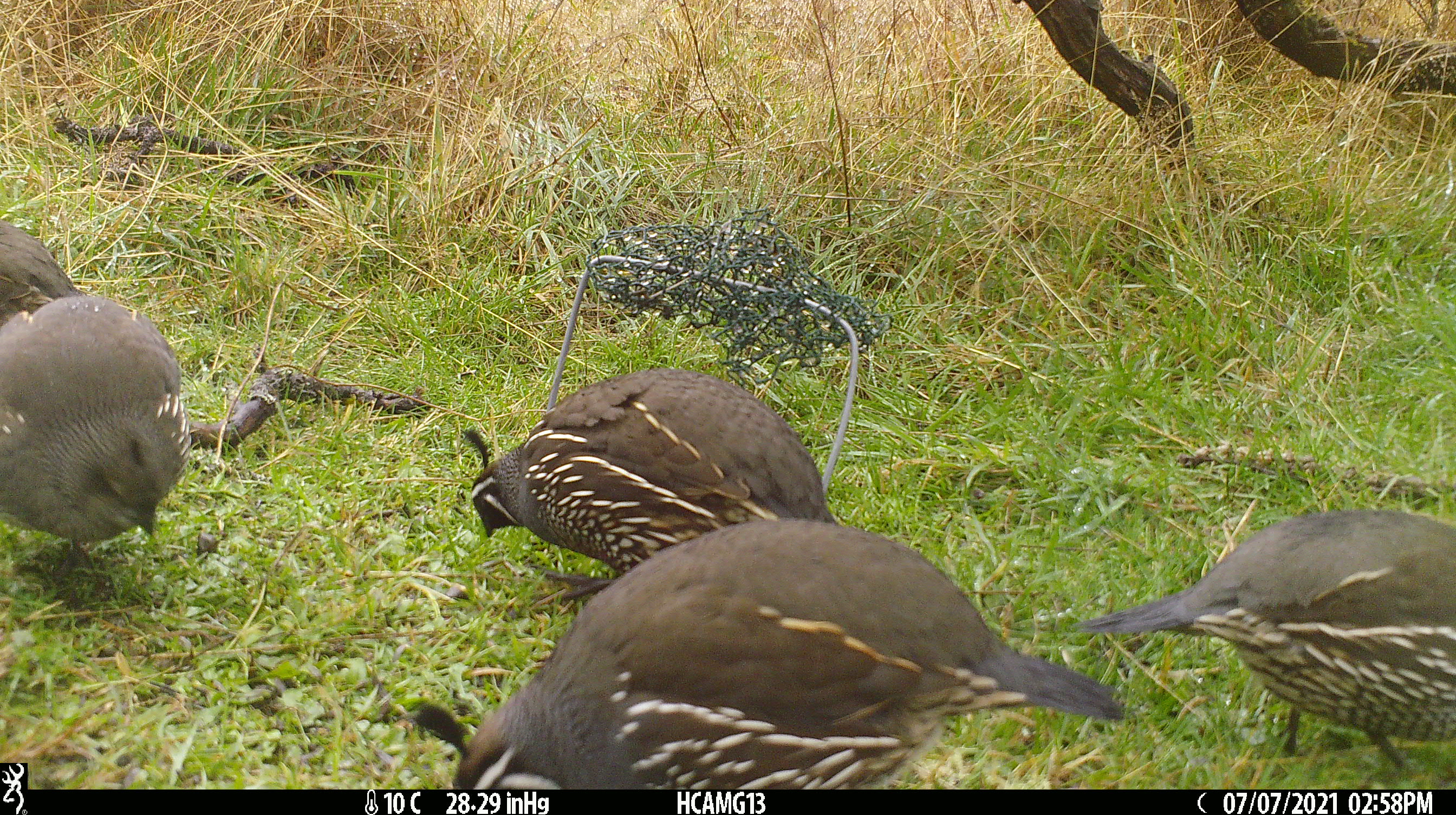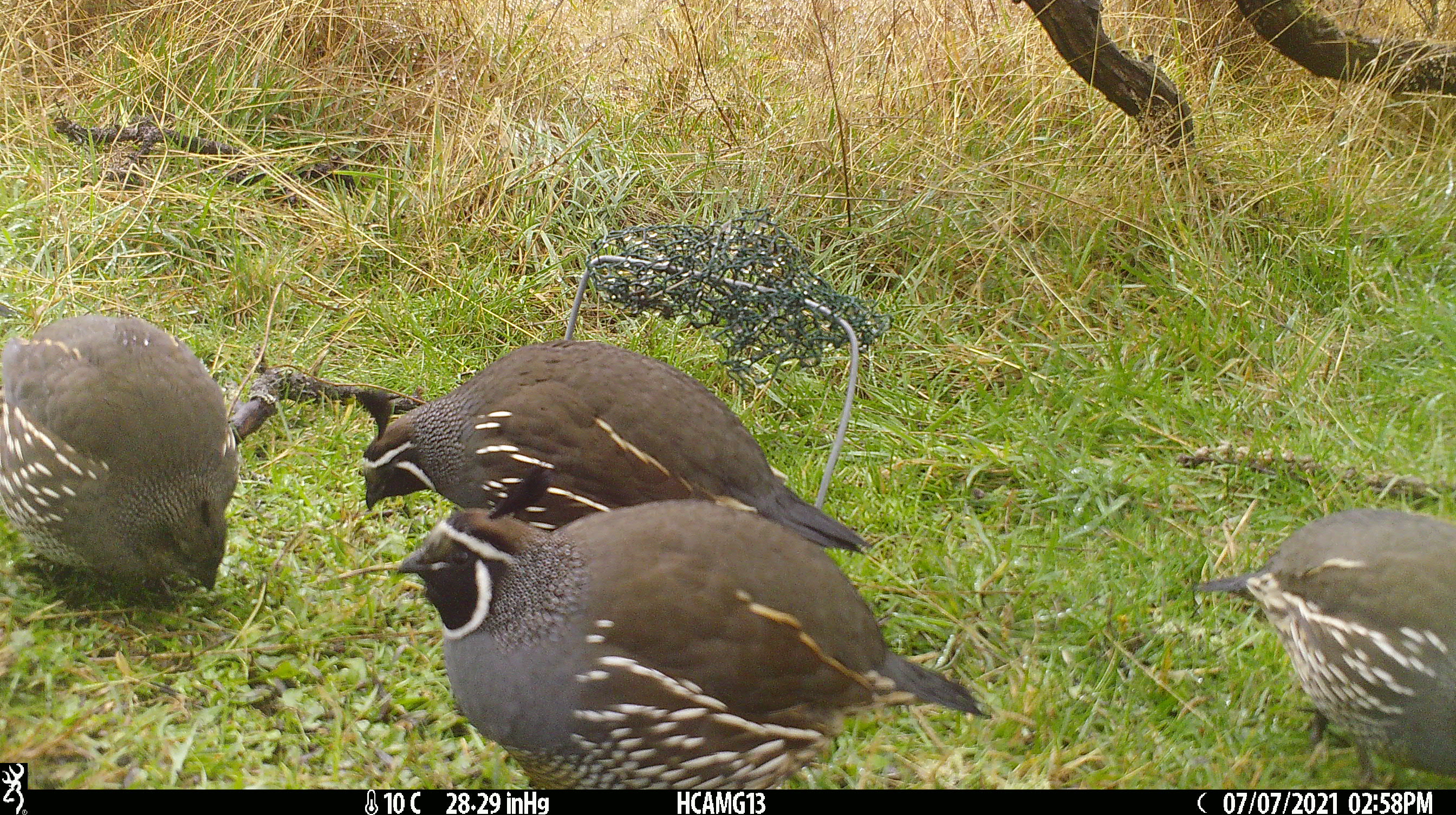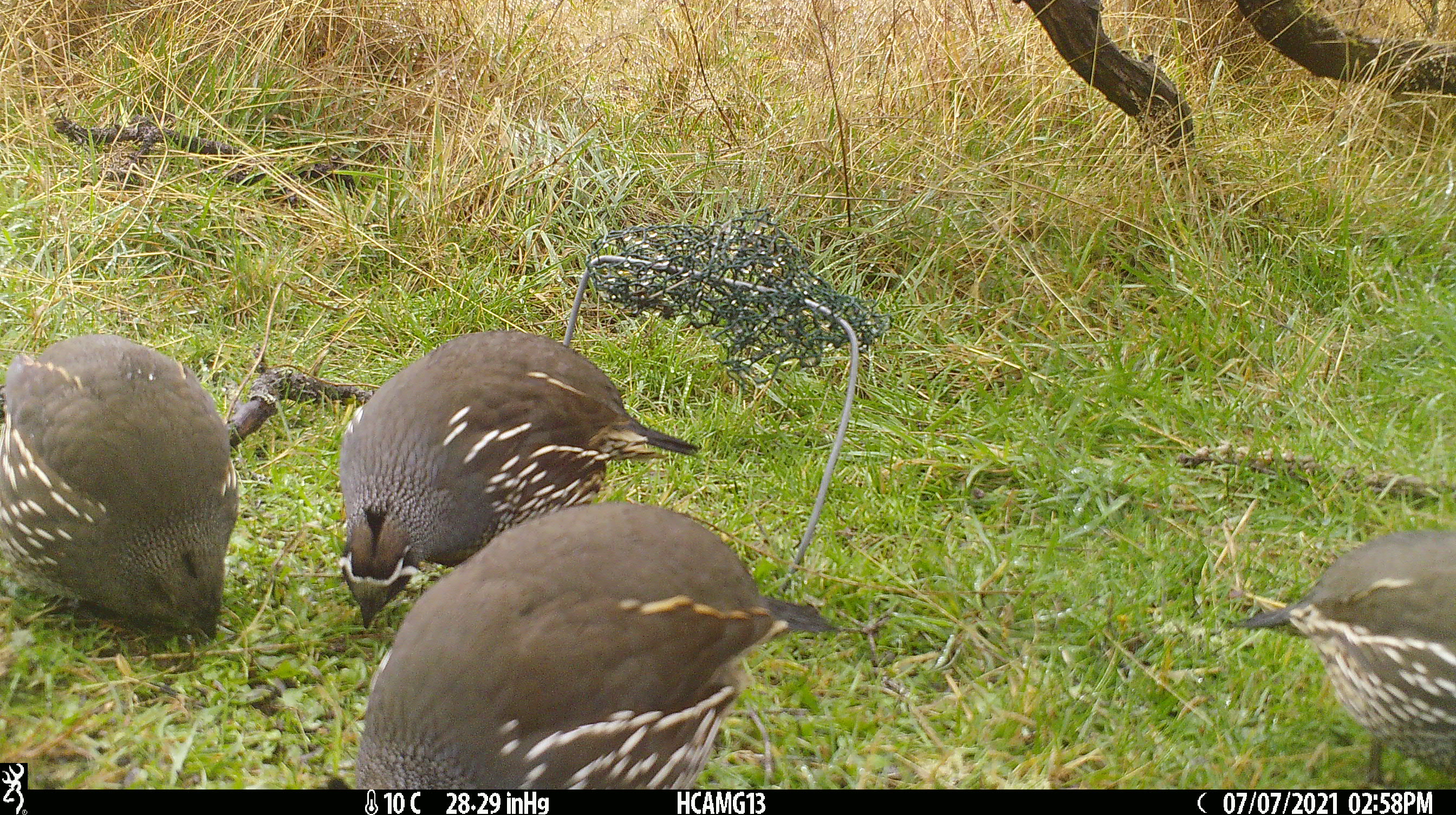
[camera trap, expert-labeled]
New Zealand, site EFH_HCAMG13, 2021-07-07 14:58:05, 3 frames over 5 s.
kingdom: Animalia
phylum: Chordata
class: Aves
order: Galliformes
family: Odontophoridae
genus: Callipepla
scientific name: Callipepla californica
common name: california quail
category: quail california